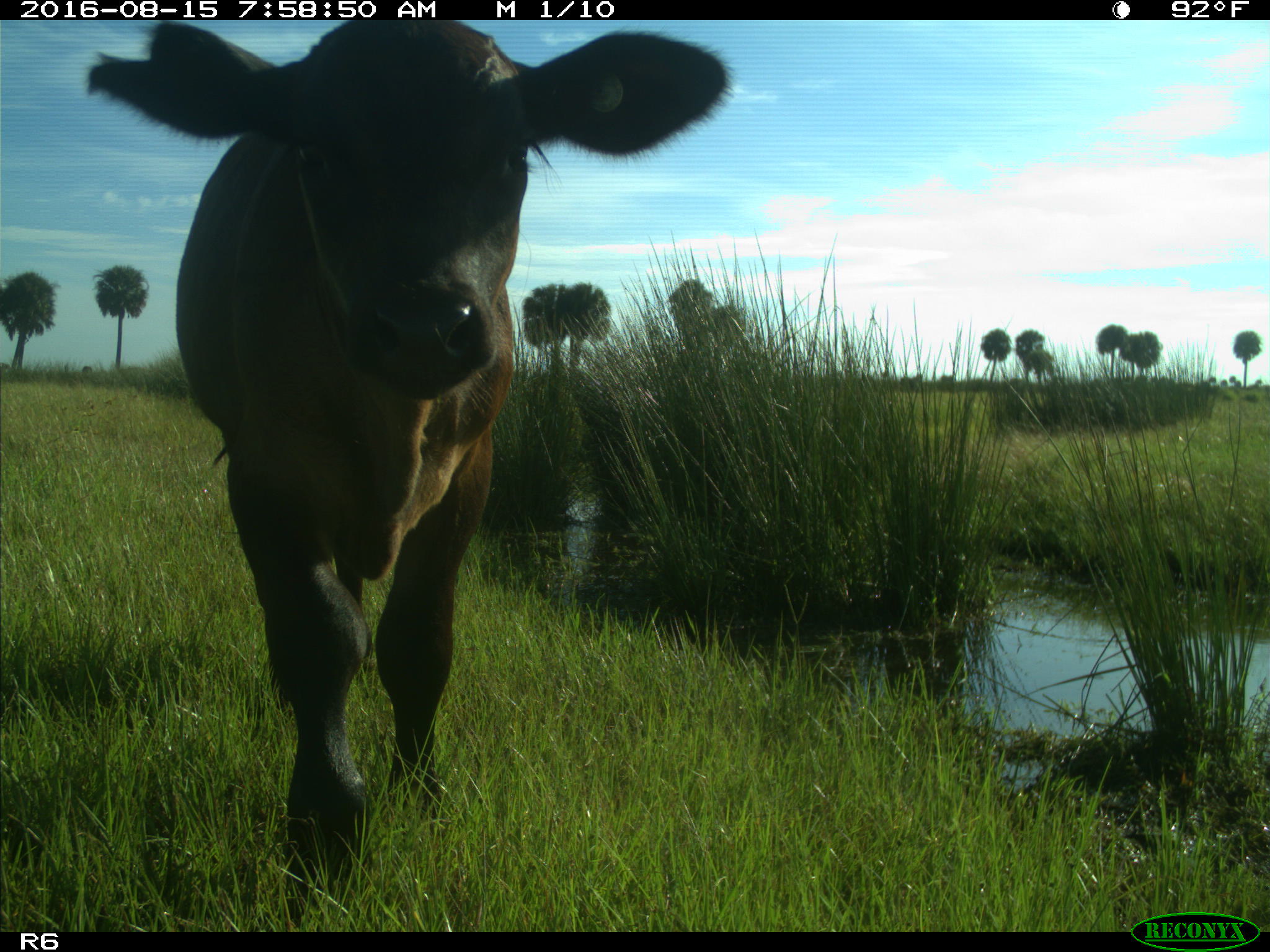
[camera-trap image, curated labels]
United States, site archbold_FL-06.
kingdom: Animalia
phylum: Chordata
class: Mammalia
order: Artiodactyla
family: Bovidae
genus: Bos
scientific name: Bos taurus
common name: domestic cow